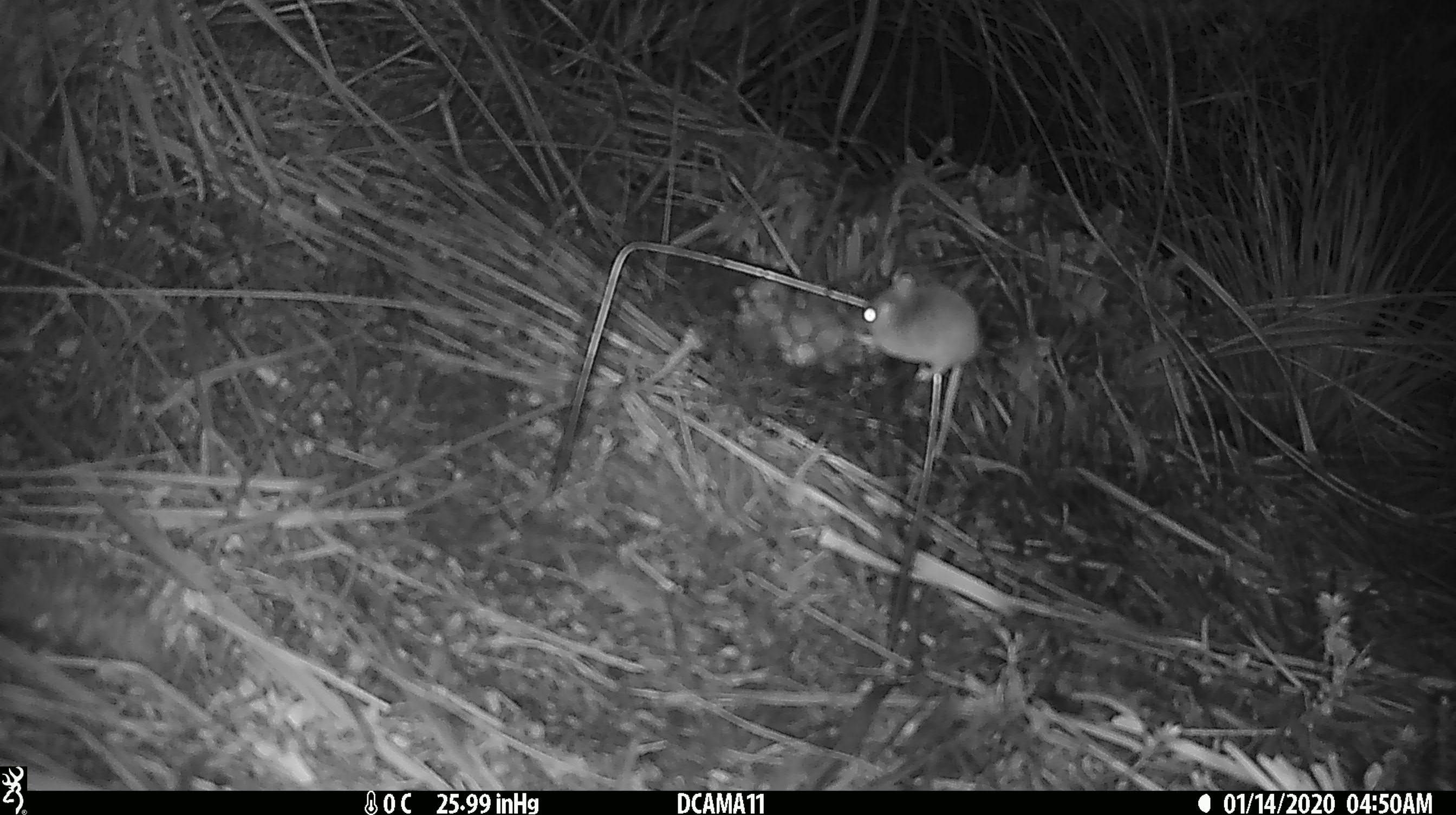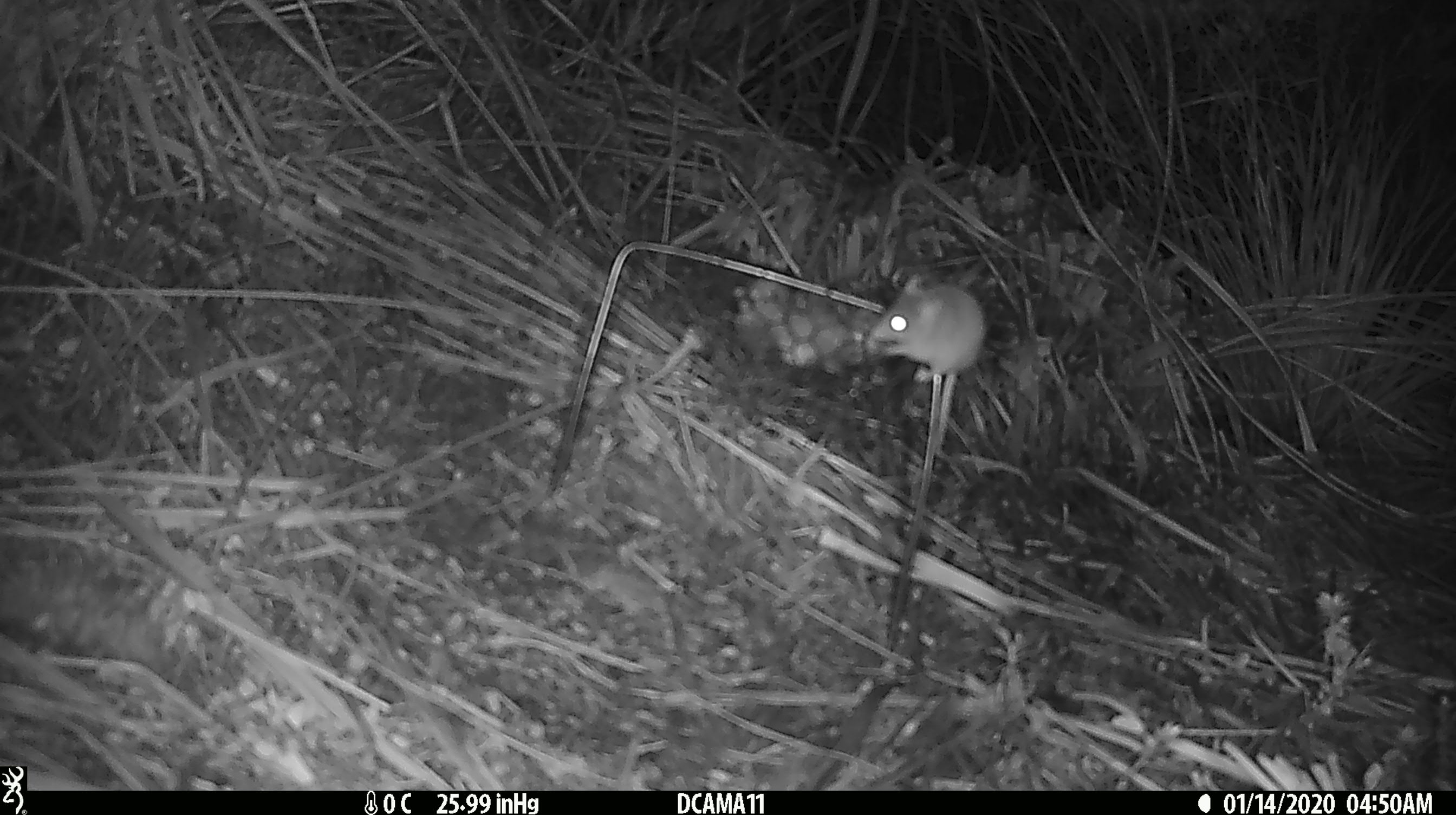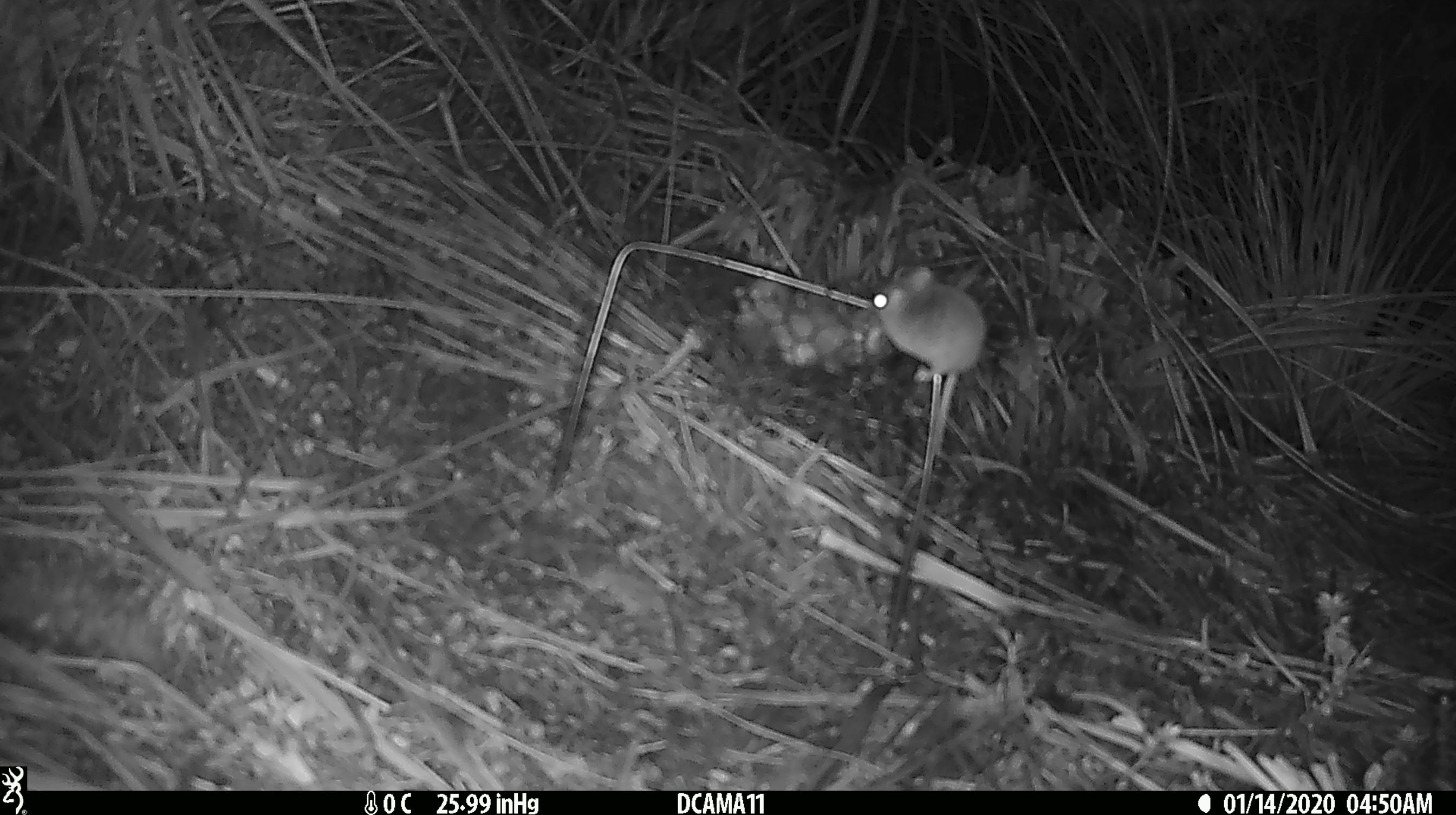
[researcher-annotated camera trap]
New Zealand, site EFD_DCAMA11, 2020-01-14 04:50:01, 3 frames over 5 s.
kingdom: Animalia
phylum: Chordata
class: Mammalia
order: Rodentia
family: Muridae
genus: Mus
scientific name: Mus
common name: mouse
Mouse (Mus).